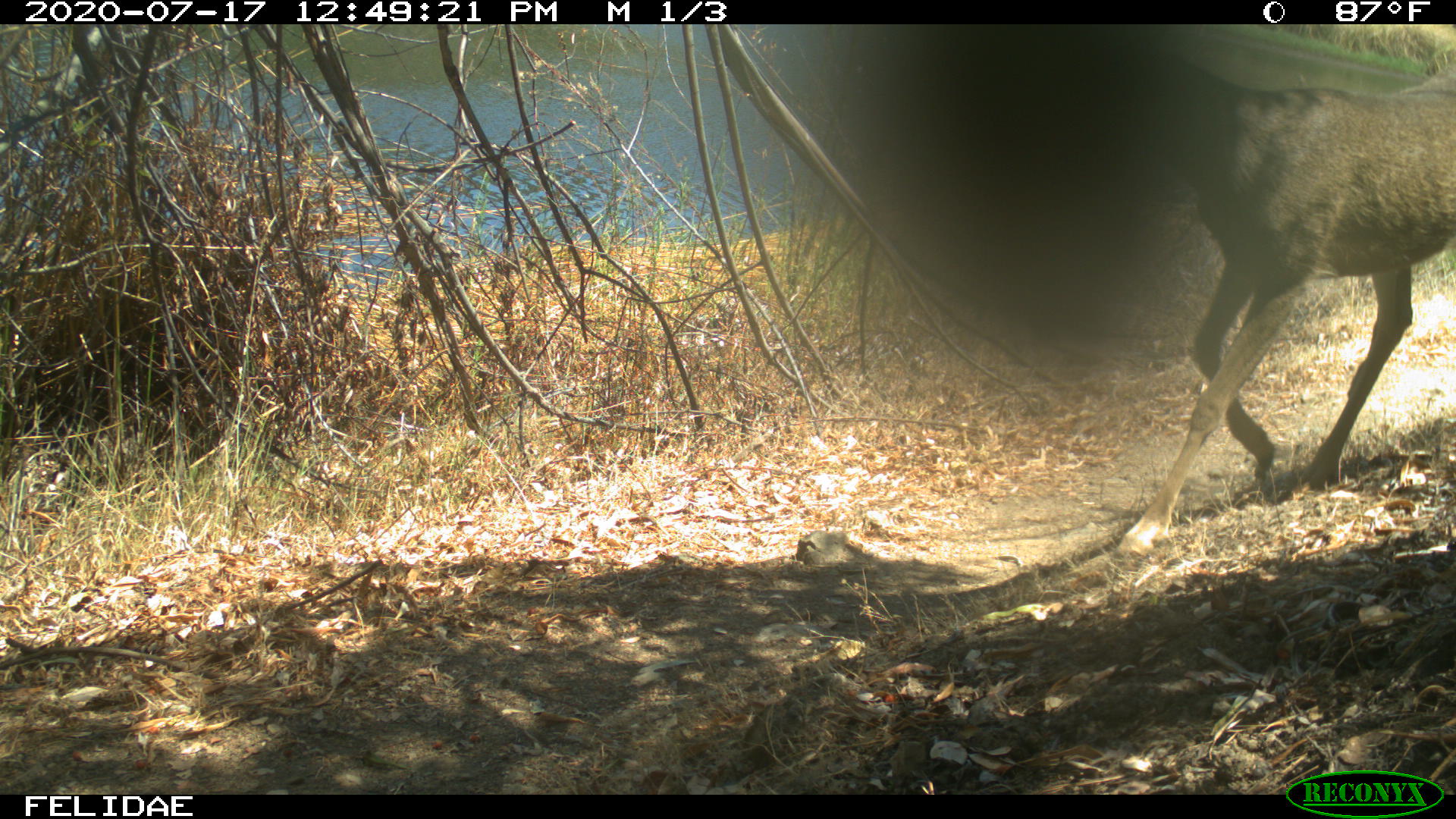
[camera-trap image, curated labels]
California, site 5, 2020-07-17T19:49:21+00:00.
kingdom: Animalia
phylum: Chordata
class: Mammalia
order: Artiodactyla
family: Cervidae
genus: Odocoileus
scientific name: Odocoileus hemionus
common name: mule deer